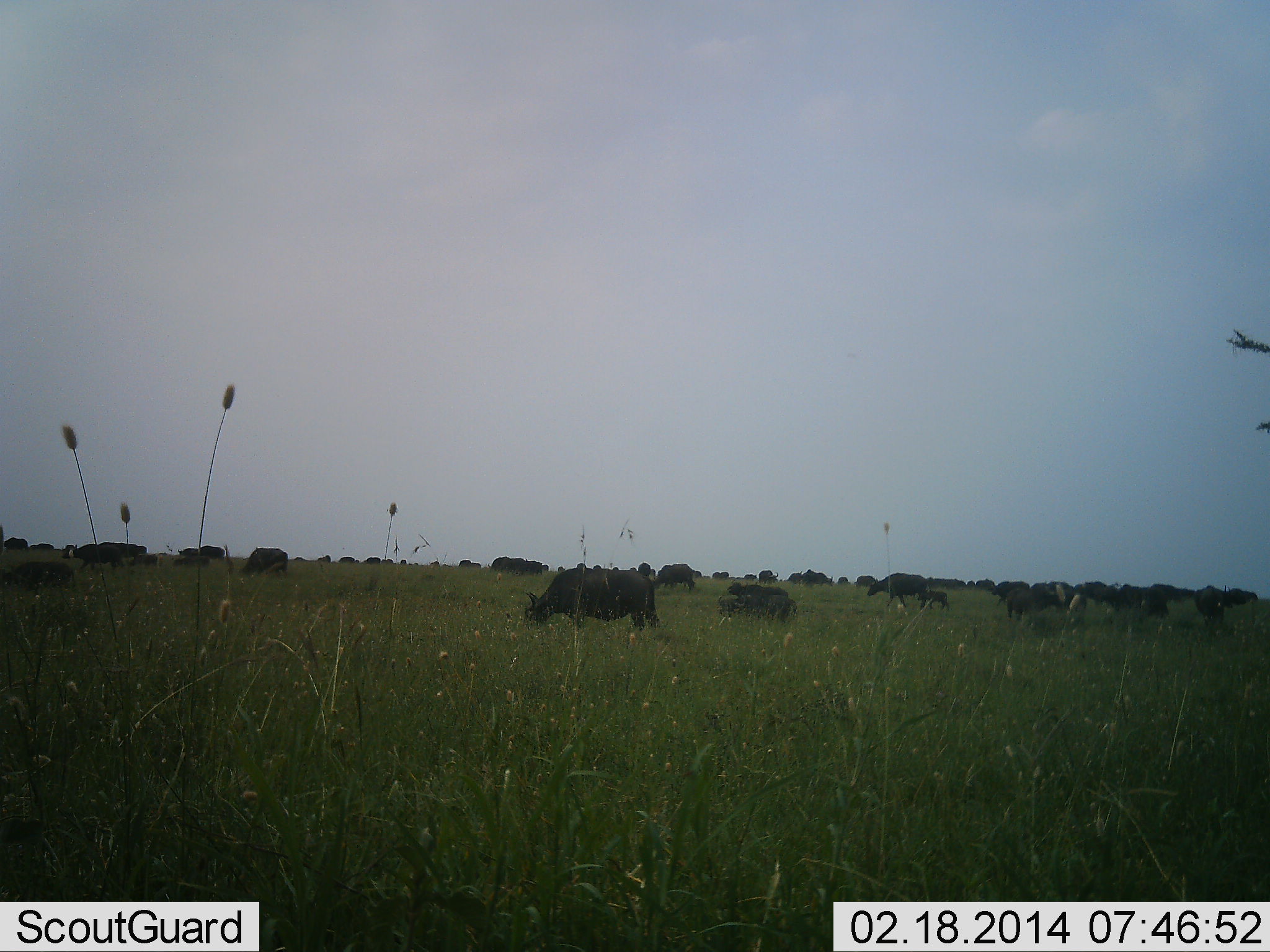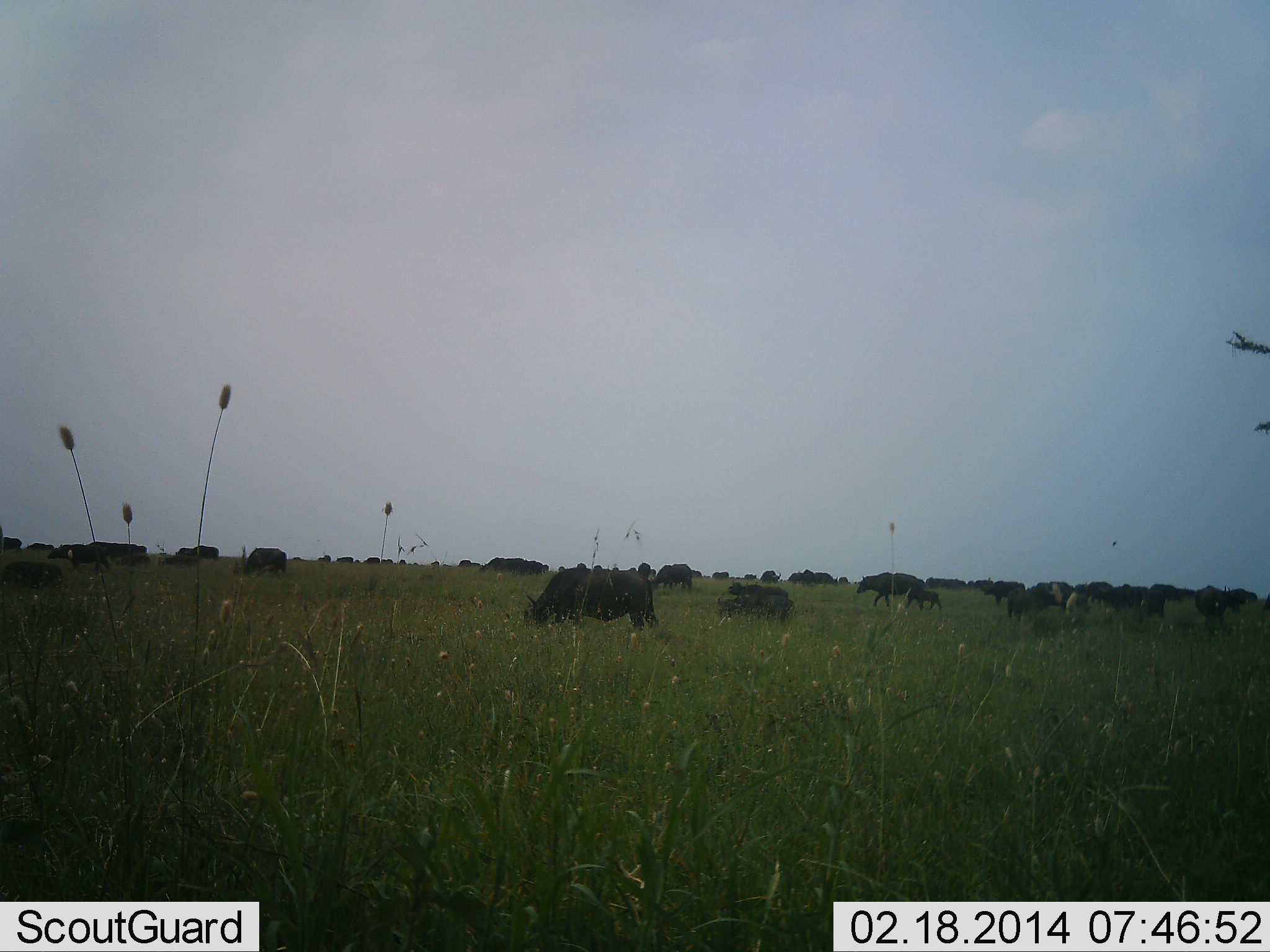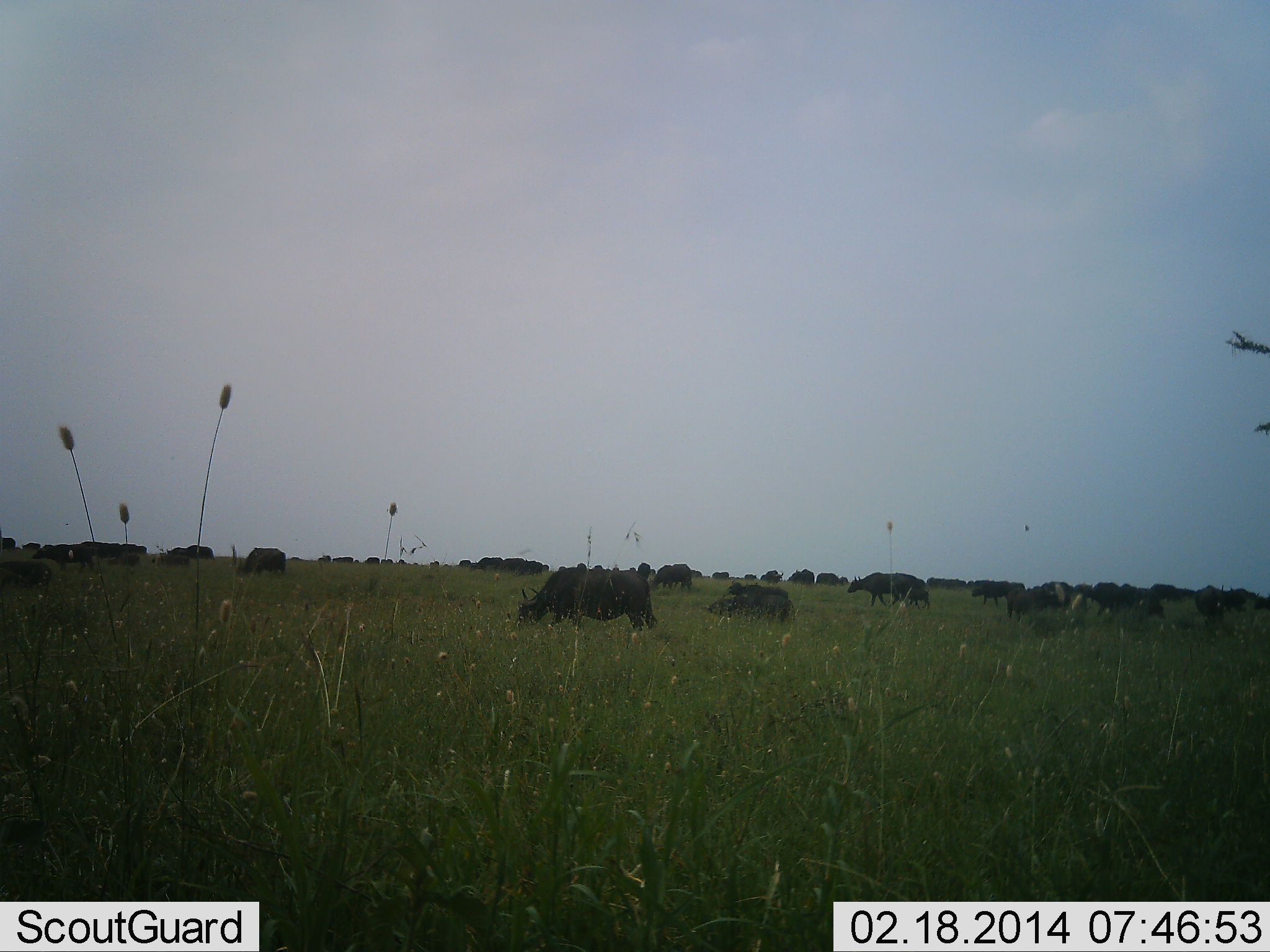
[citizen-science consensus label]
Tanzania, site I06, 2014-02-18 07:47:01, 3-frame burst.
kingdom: Animalia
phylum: Chordata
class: Mammalia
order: Artiodactyla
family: Bovidae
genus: Syncerus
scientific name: Syncerus caffer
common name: cape buffalo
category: buffalo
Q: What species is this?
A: Buffalo (cape buffalo) (Syncerus caffer).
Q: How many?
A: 11-50.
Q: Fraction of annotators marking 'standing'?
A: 55%.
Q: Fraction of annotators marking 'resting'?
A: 27%.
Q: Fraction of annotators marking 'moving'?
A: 82%.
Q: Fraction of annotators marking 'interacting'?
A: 18%.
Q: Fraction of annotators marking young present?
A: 82%.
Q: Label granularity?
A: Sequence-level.